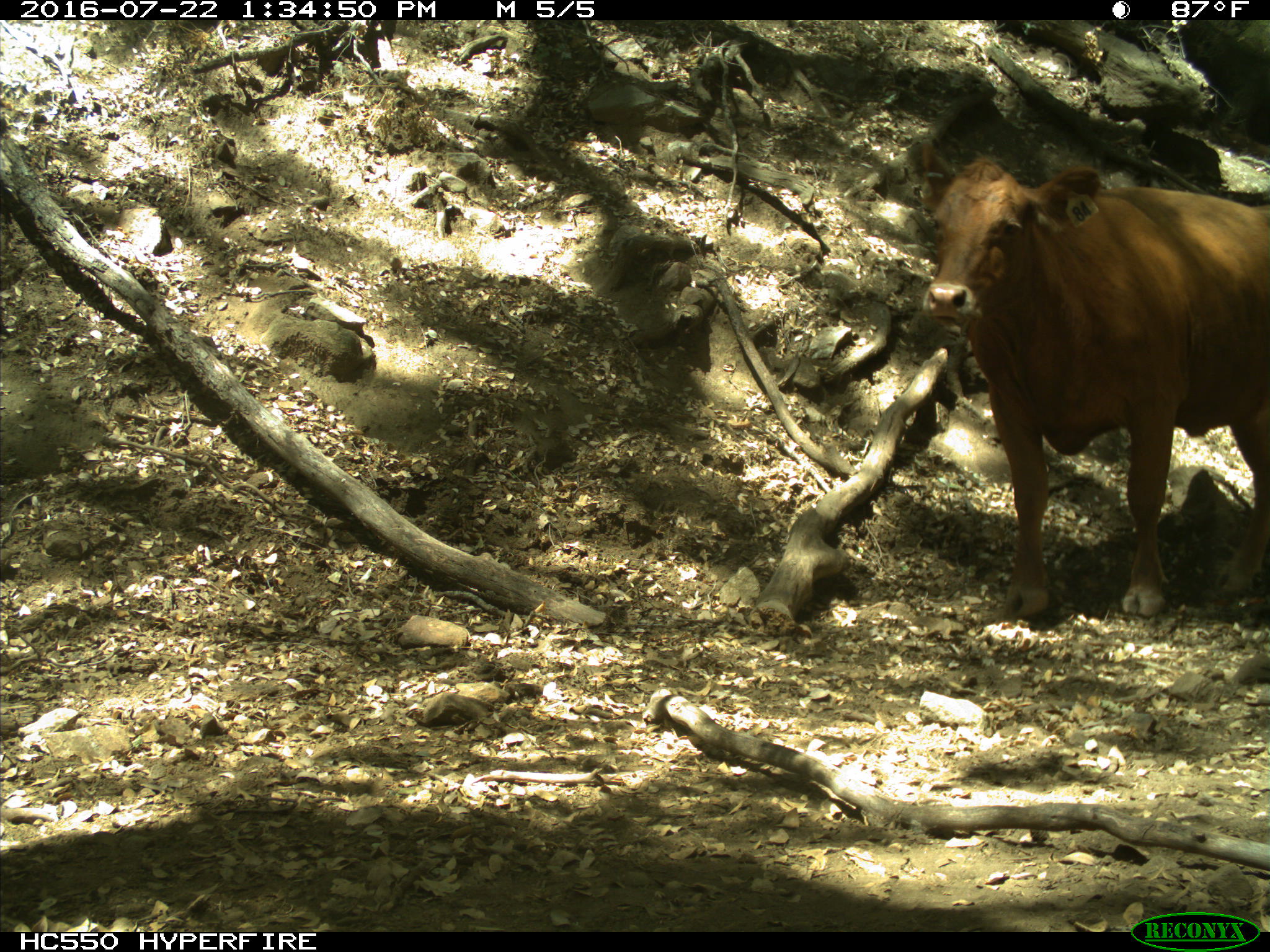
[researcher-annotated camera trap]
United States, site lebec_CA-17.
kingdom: Animalia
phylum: Chordata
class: Mammalia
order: Artiodactyla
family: Bovidae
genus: Bos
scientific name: Bos taurus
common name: domestic cow